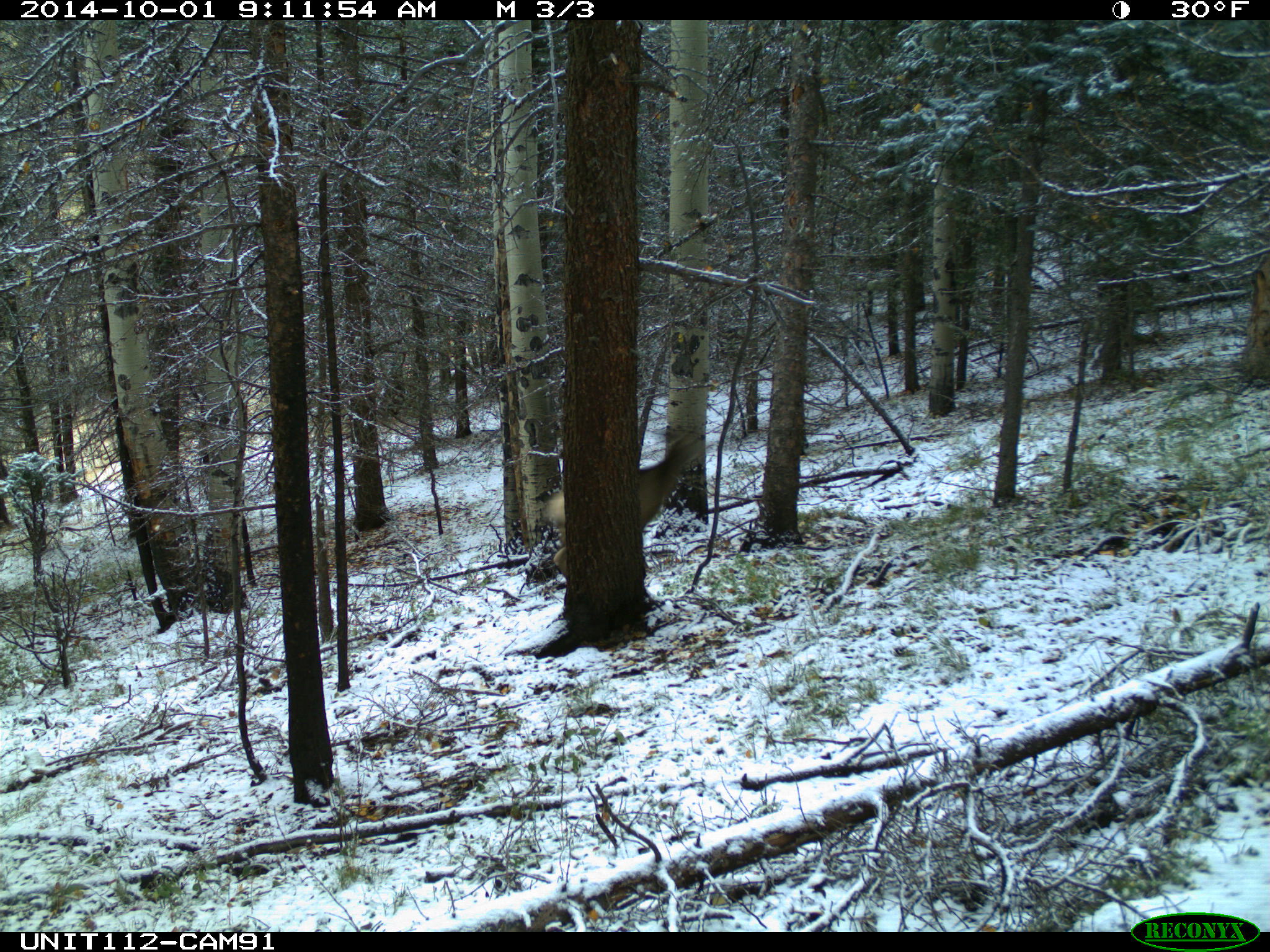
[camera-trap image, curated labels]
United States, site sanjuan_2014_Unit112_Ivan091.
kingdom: Animalia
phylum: Chordata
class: Mammalia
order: Artiodactyla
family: Cervidae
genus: Odocoileus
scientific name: Odocoileus hemionus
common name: mule deer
Odocoileus hemionus (mule deer).